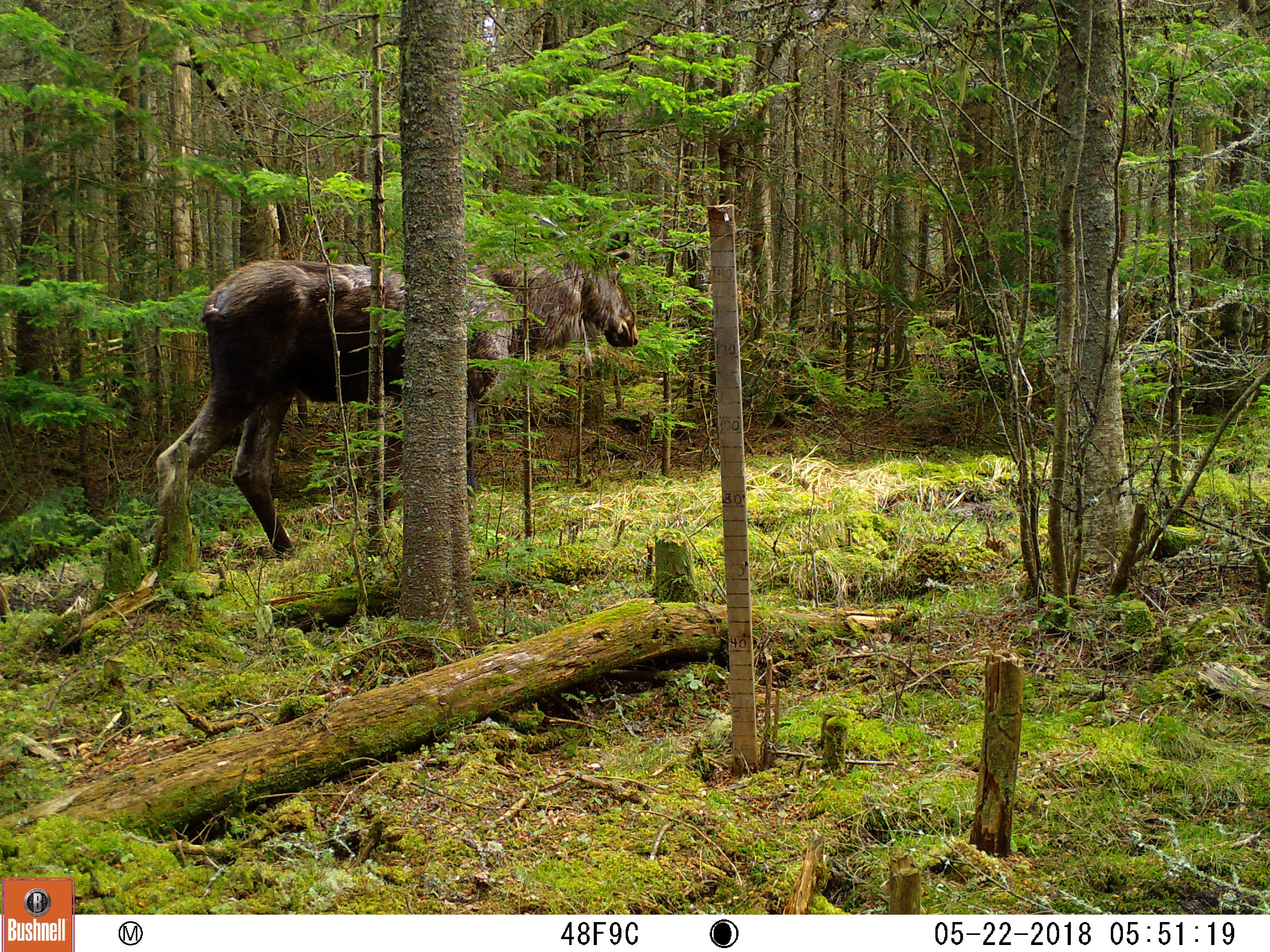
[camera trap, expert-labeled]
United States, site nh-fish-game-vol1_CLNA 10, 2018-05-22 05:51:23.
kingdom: Animalia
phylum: Chordata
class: Mammalia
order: Artiodactyla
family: Cervidae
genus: Alces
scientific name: Alces alces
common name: moose